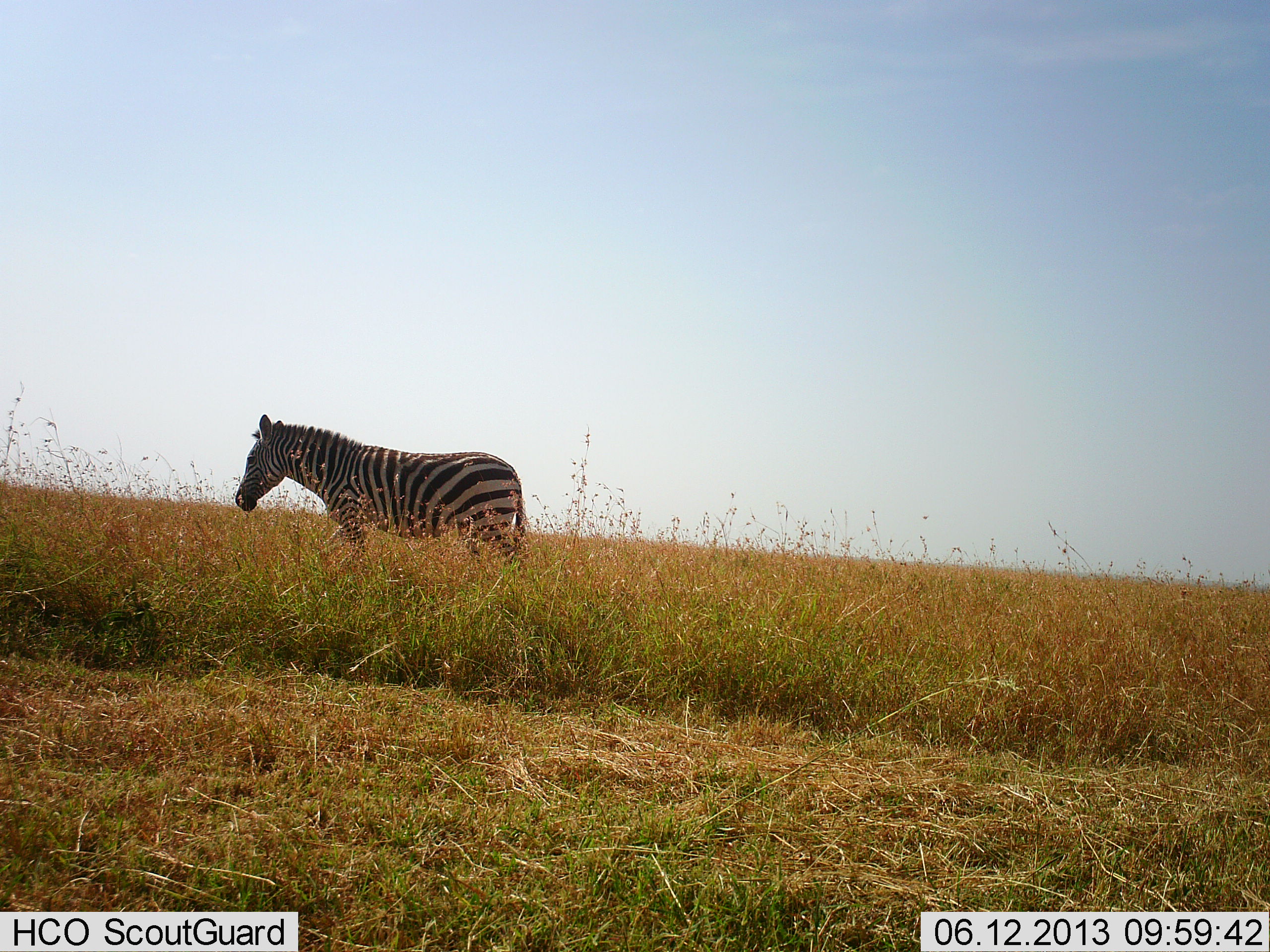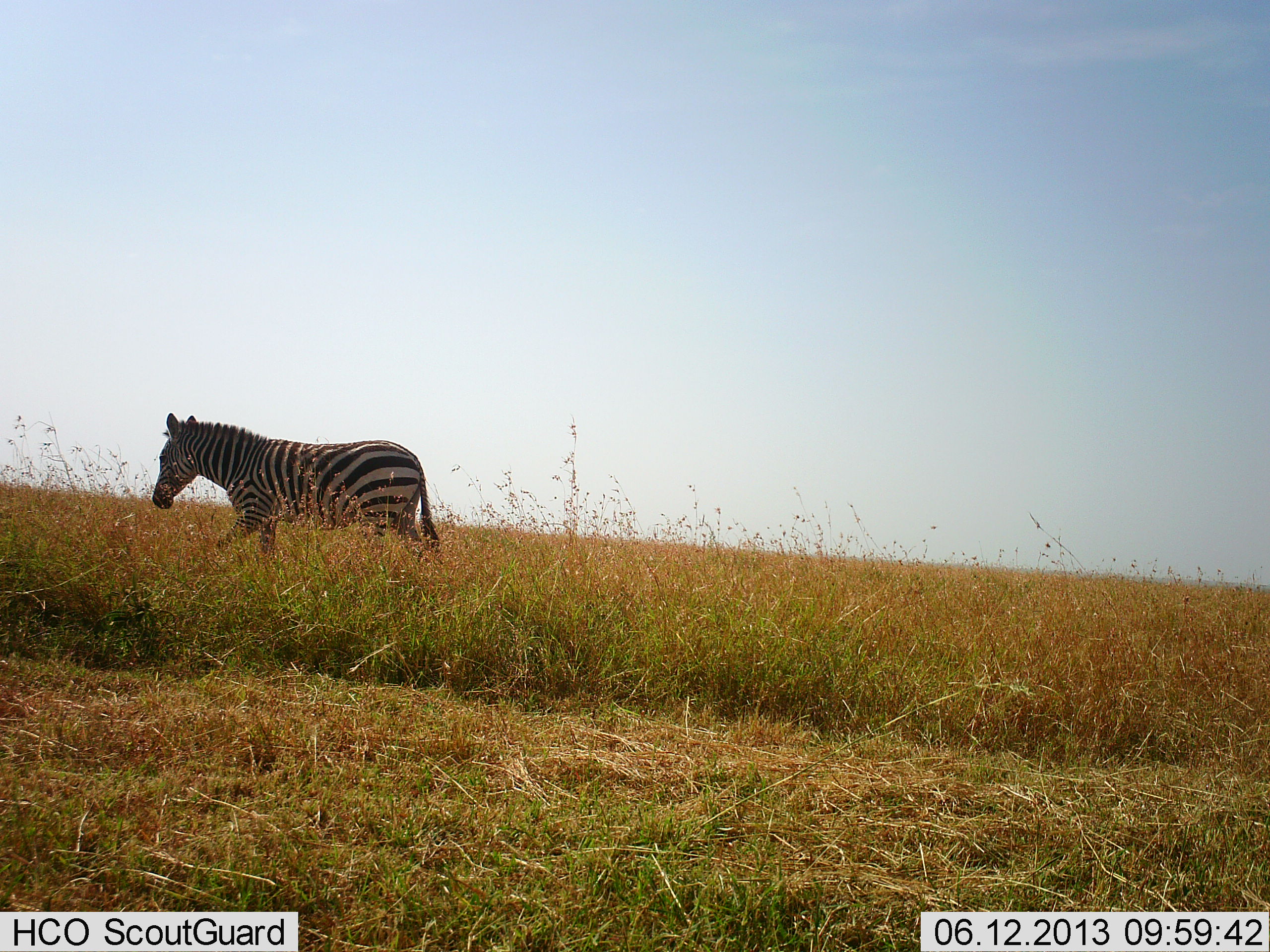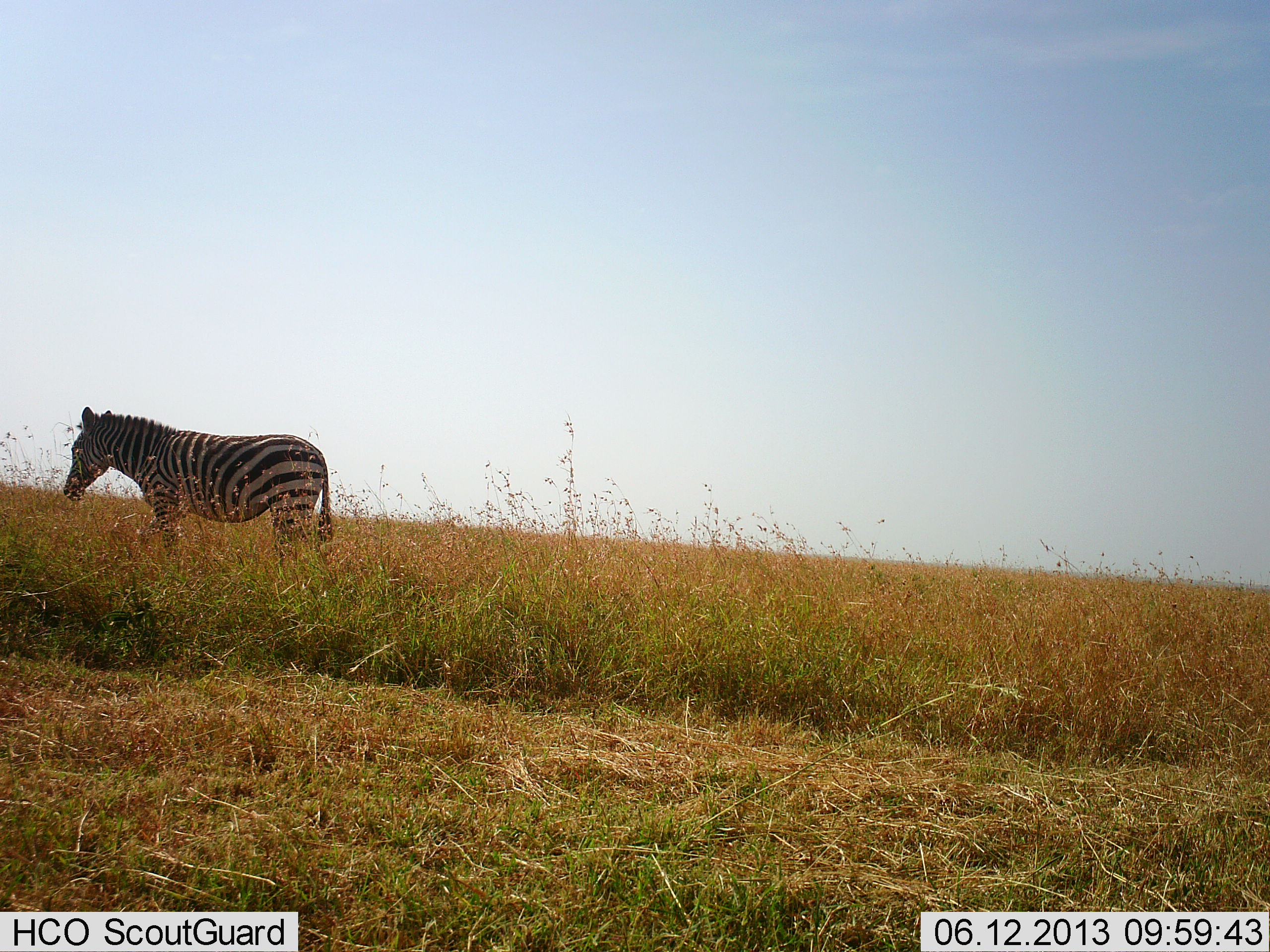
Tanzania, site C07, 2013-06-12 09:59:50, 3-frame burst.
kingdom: Animalia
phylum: Chordata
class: Mammalia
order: Perissodactyla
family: Equidae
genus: Equus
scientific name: Equus quagga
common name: plains zebra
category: zebra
Zebra (plains zebra) (Equus quagga), count 1. Behavior (volunteer vote fractions): standing 0%, resting 0%, moving 100%, interacting 0%. Young present (vote fraction): 0%. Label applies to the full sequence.